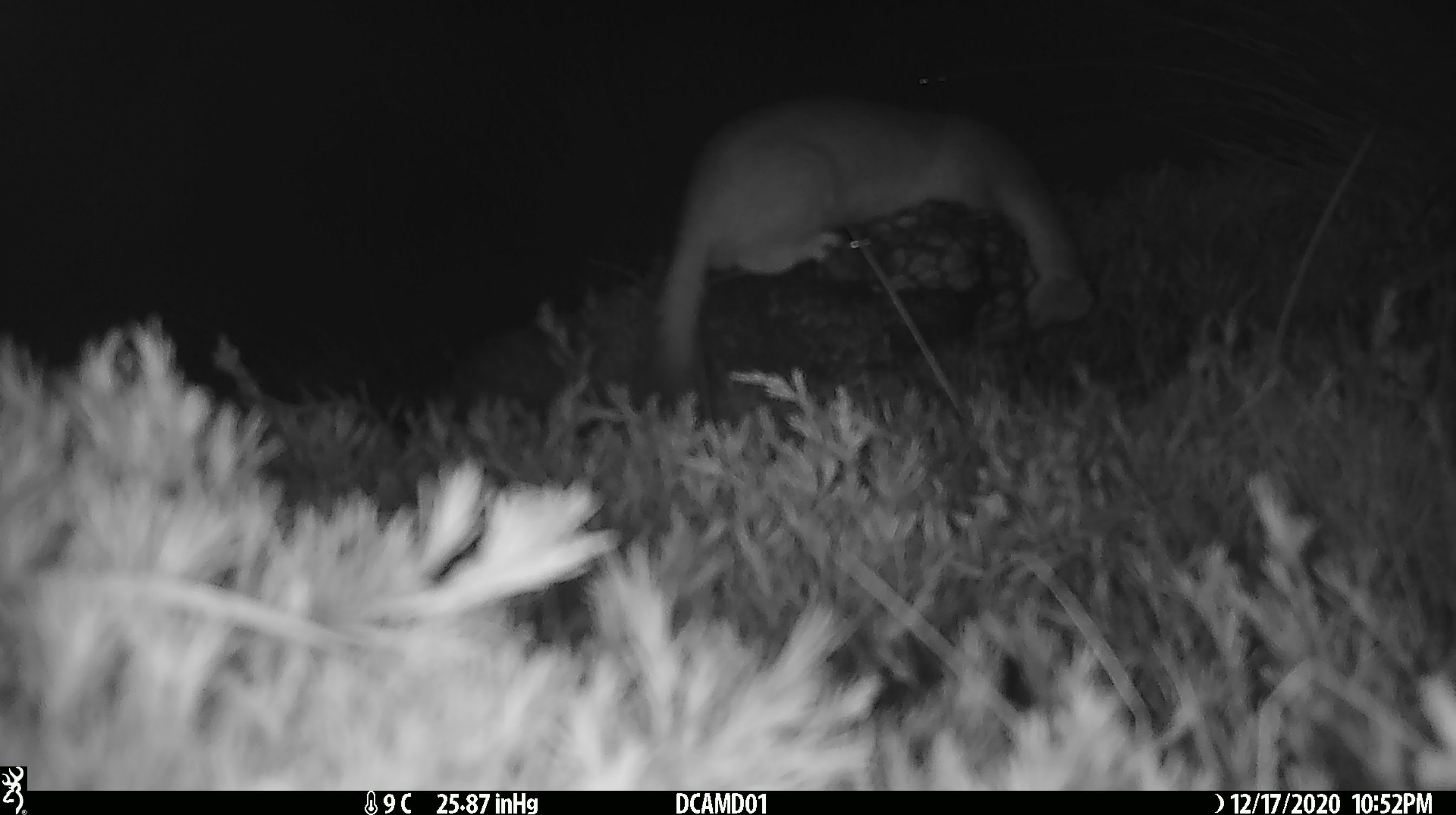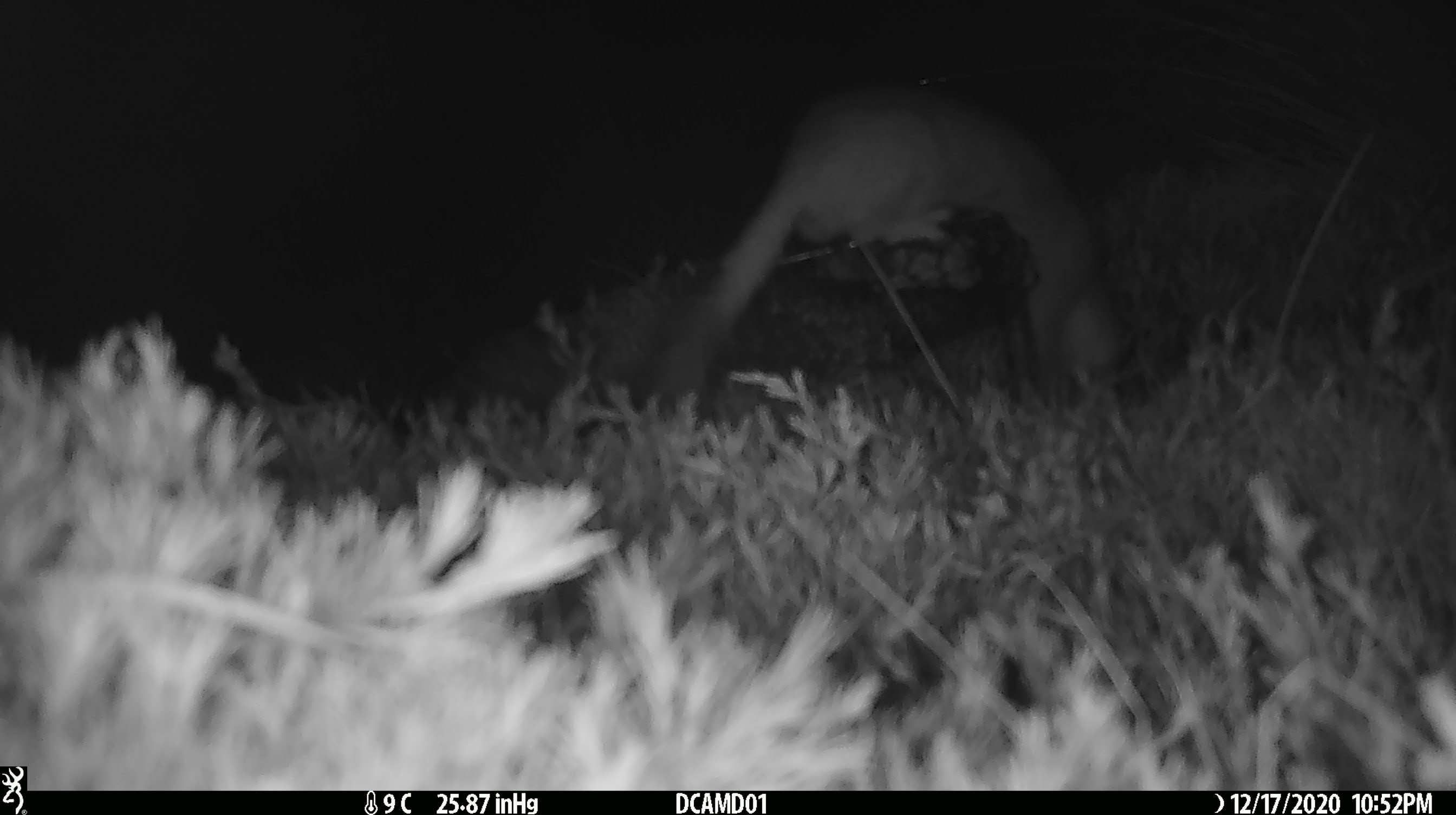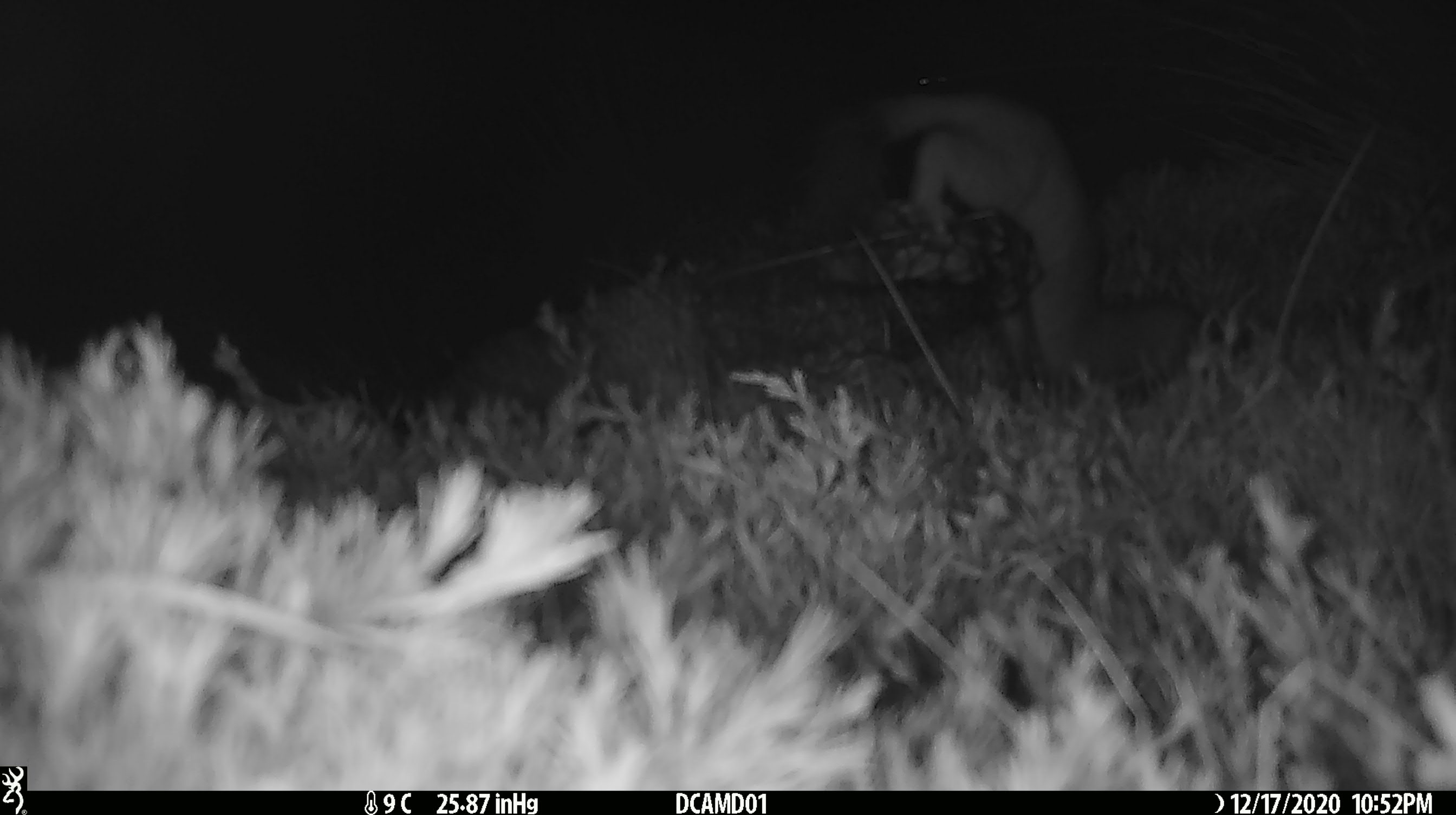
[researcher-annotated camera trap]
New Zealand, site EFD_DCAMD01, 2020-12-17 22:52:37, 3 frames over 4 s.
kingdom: Animalia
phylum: Chordata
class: Mammalia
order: Carnivora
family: Mustelidae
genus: Mustela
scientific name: Mustela erminea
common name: stoat